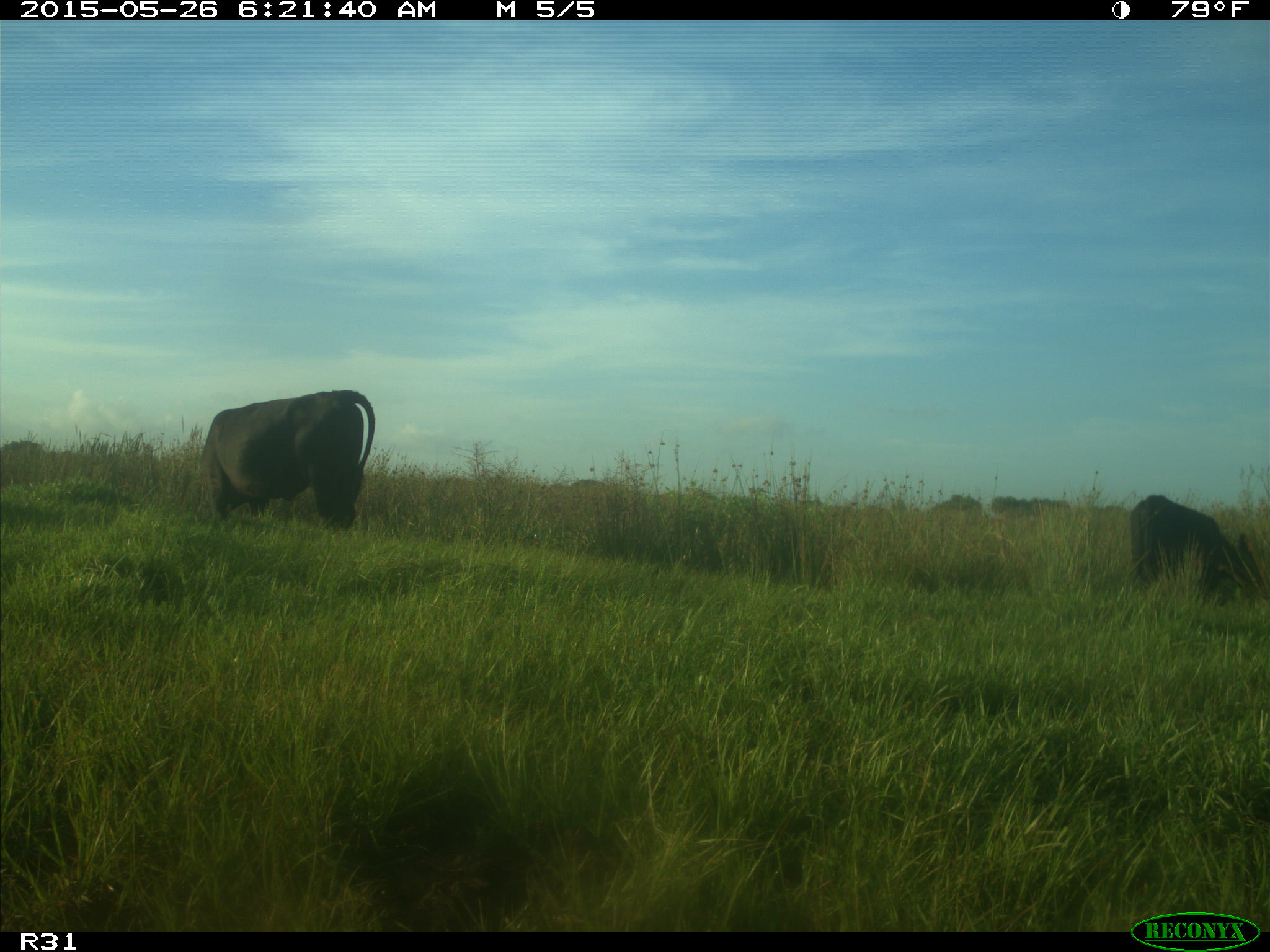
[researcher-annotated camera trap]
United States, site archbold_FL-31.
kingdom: Animalia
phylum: Chordata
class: Mammalia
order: Artiodactyla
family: Bovidae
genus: Bos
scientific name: Bos taurus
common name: domestic cow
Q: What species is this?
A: Bos taurus (domestic cow).